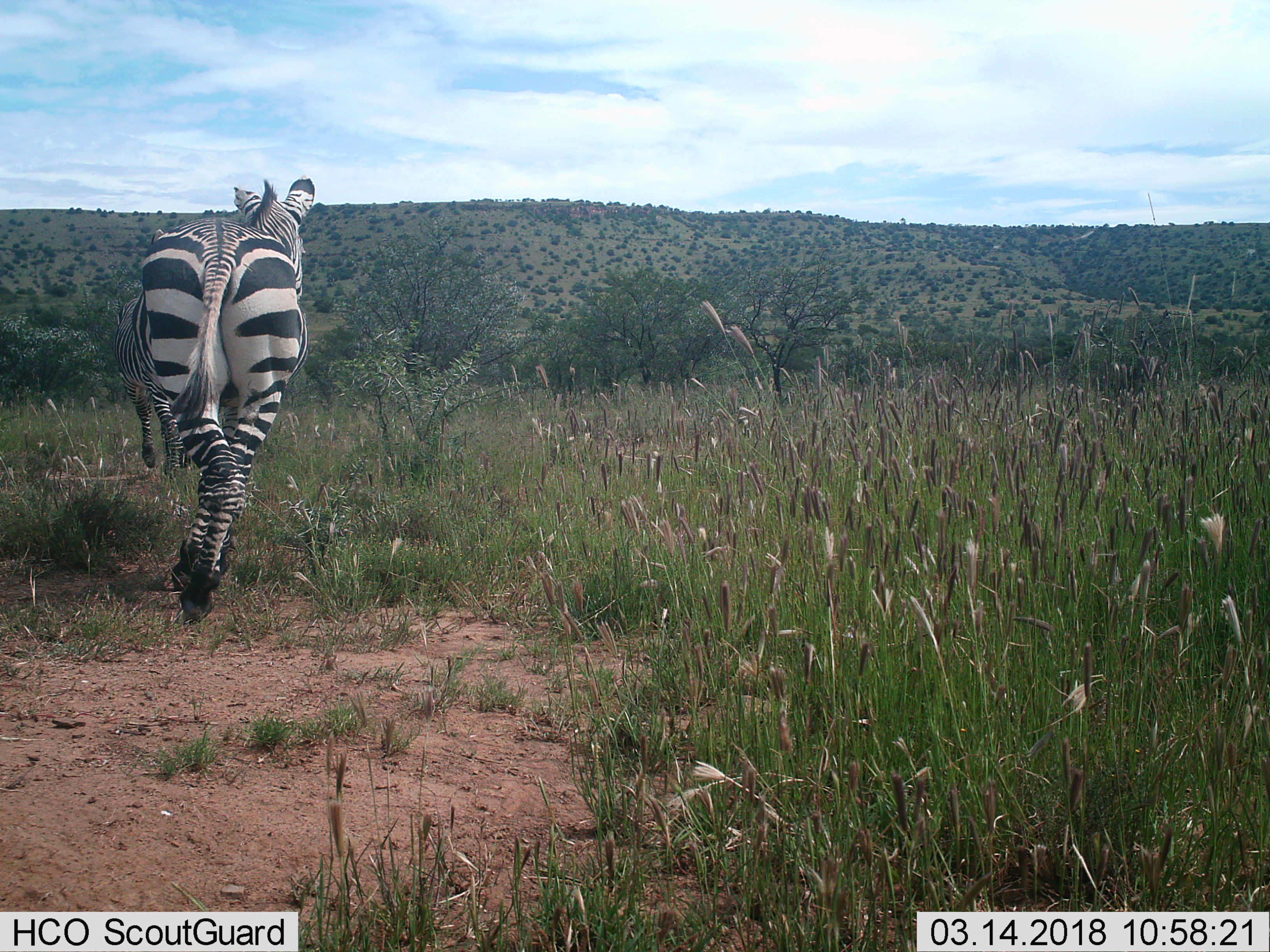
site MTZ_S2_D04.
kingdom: Animalia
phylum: Chordata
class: Mammalia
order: Perissodactyla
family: Equidae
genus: Equus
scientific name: Equus zebra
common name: mountain zebra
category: zebramountain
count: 2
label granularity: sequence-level